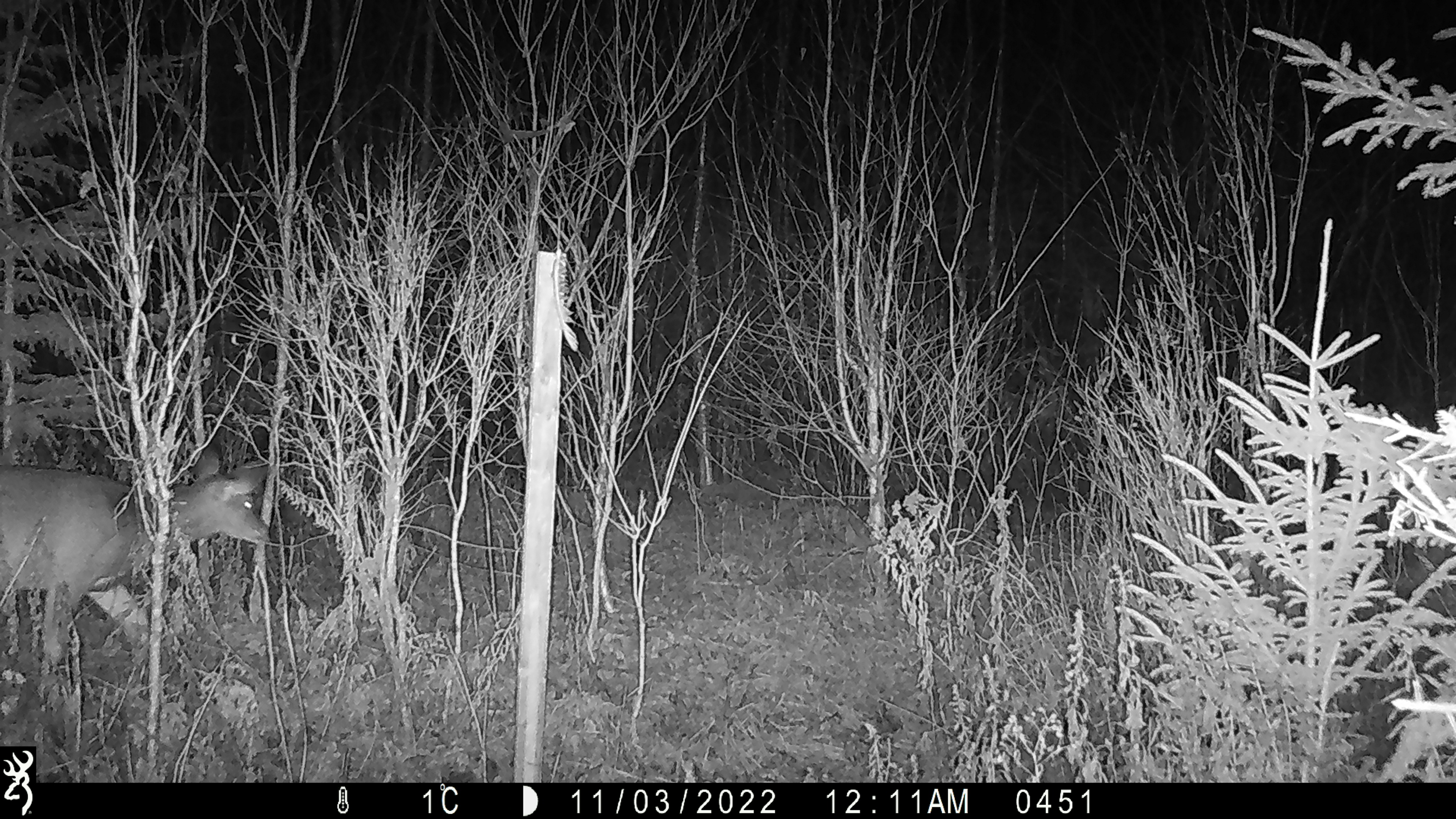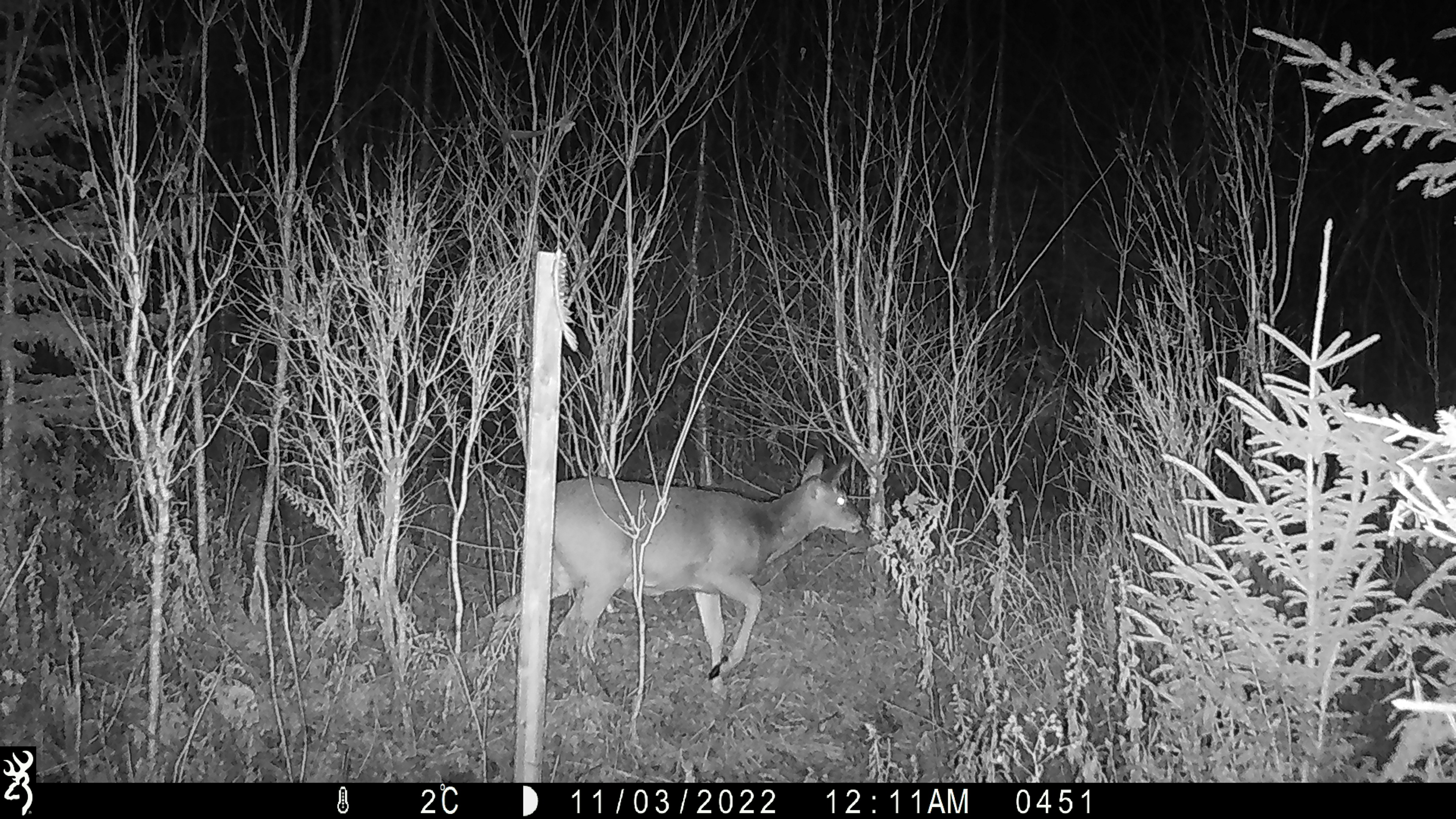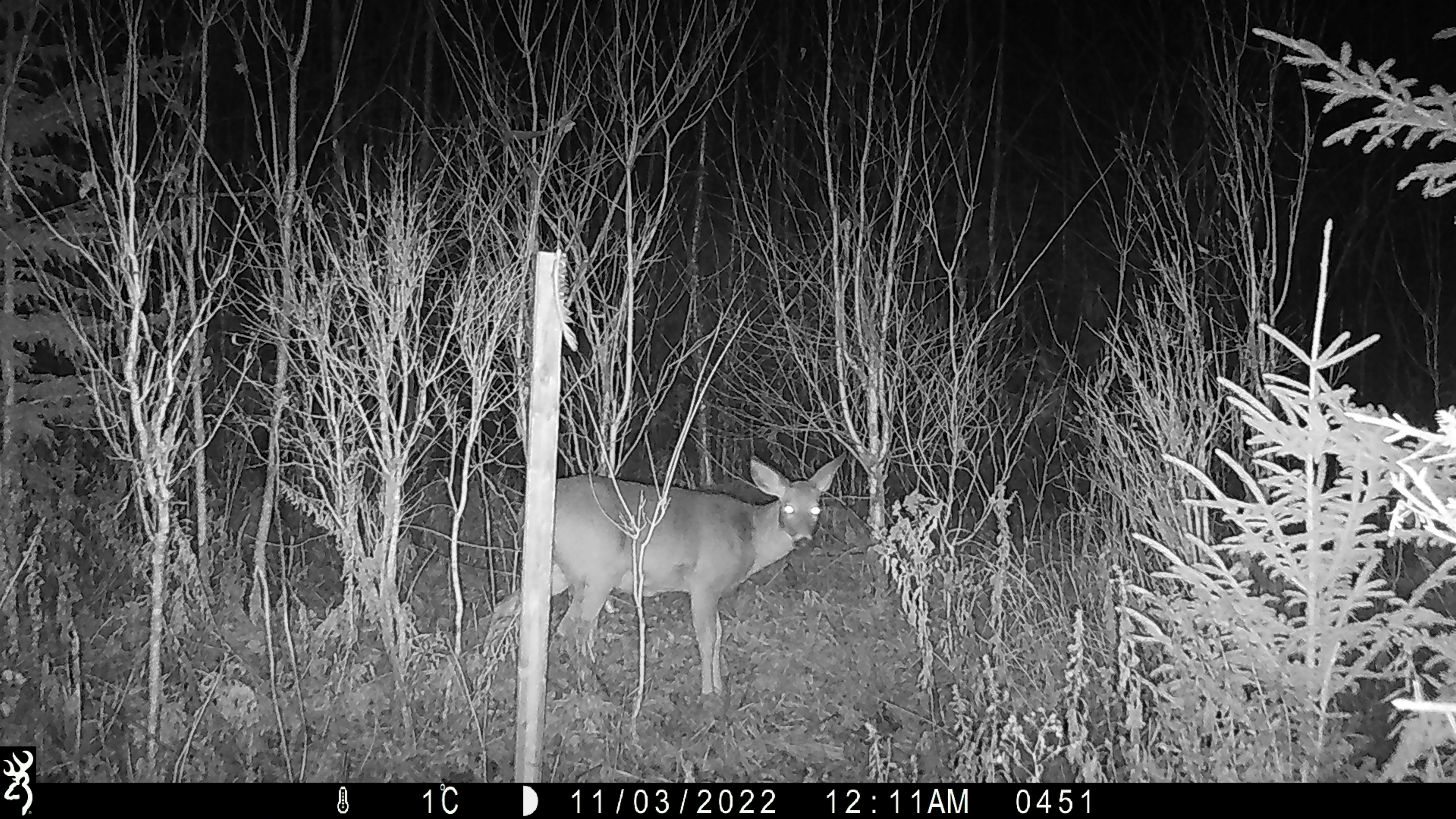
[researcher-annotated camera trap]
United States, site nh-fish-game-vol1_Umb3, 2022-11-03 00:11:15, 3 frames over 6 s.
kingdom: Animalia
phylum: Chordata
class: Mammalia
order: Artiodactyla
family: Cervidae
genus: Odocoileus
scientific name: Odocoileus virginianus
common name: white-tailed deer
White-tailed deer (Odocoileus virginianus).